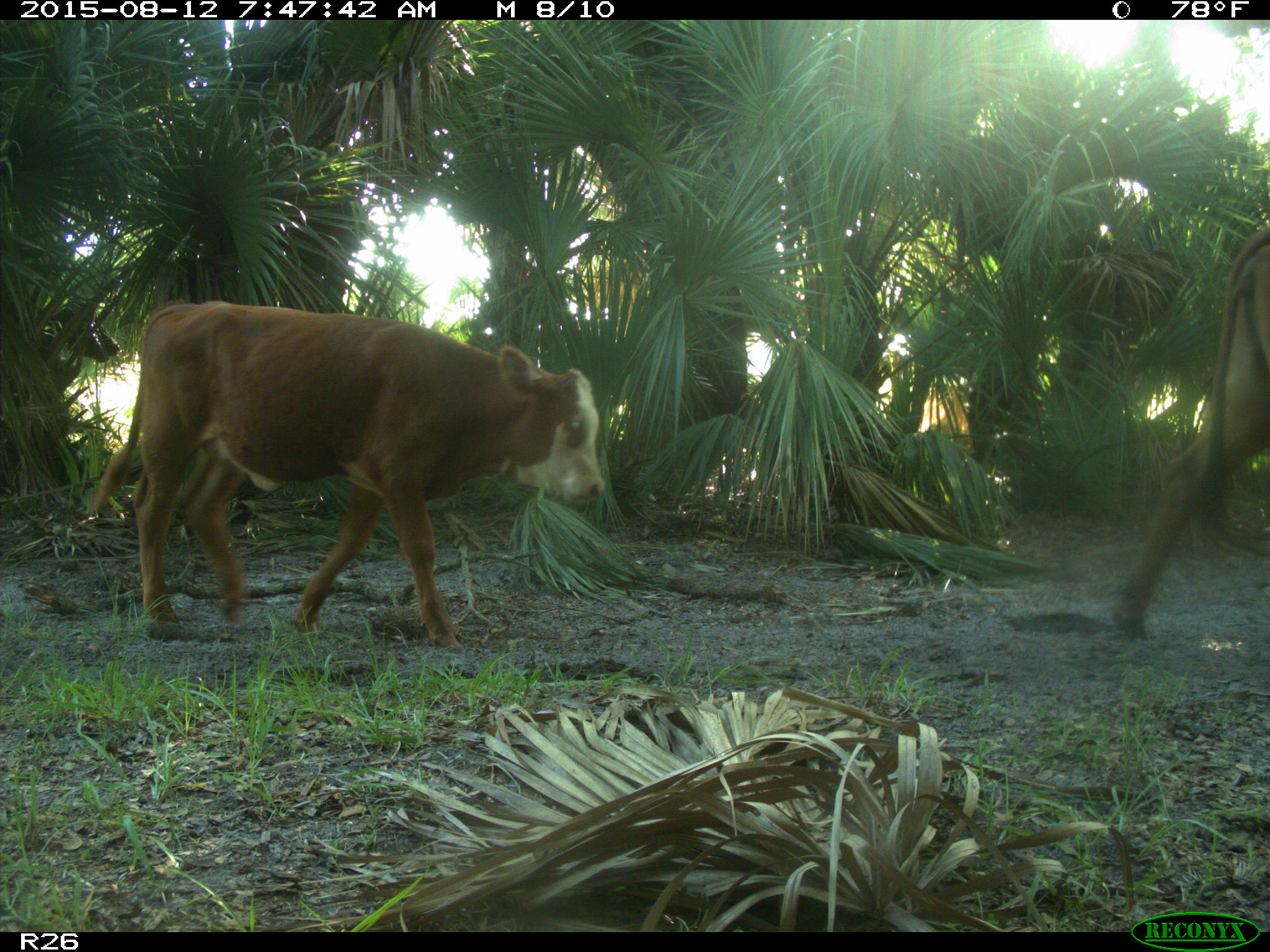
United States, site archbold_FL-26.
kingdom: Animalia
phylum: Chordata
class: Mammalia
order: Artiodactyla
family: Bovidae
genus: Bos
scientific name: Bos taurus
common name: domestic cow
Bos taurus (domestic cow).